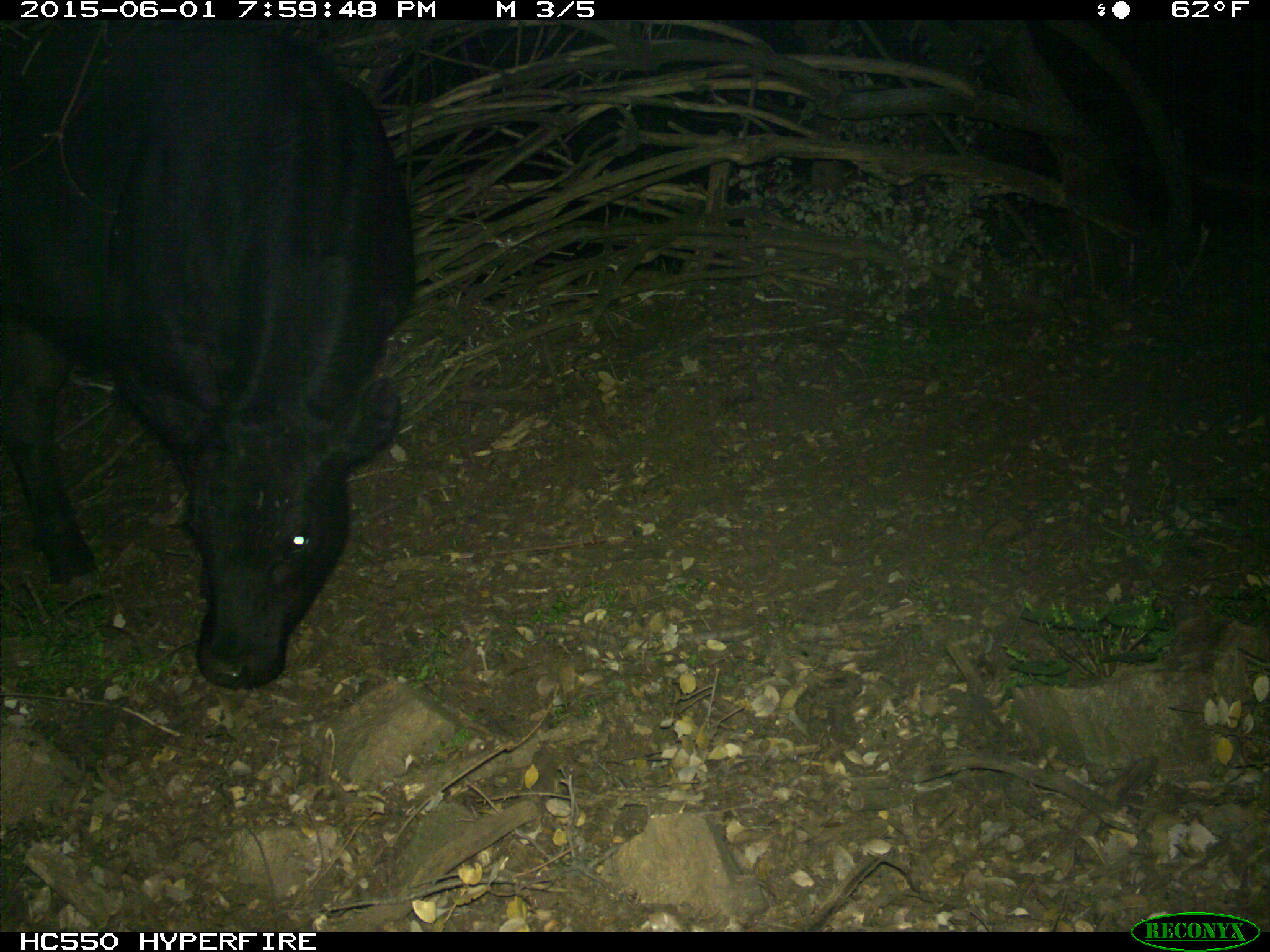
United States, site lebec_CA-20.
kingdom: Animalia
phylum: Chordata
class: Mammalia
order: Artiodactyla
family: Bovidae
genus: Bos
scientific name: Bos taurus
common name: domestic cow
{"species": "Bos taurus (domestic cow)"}